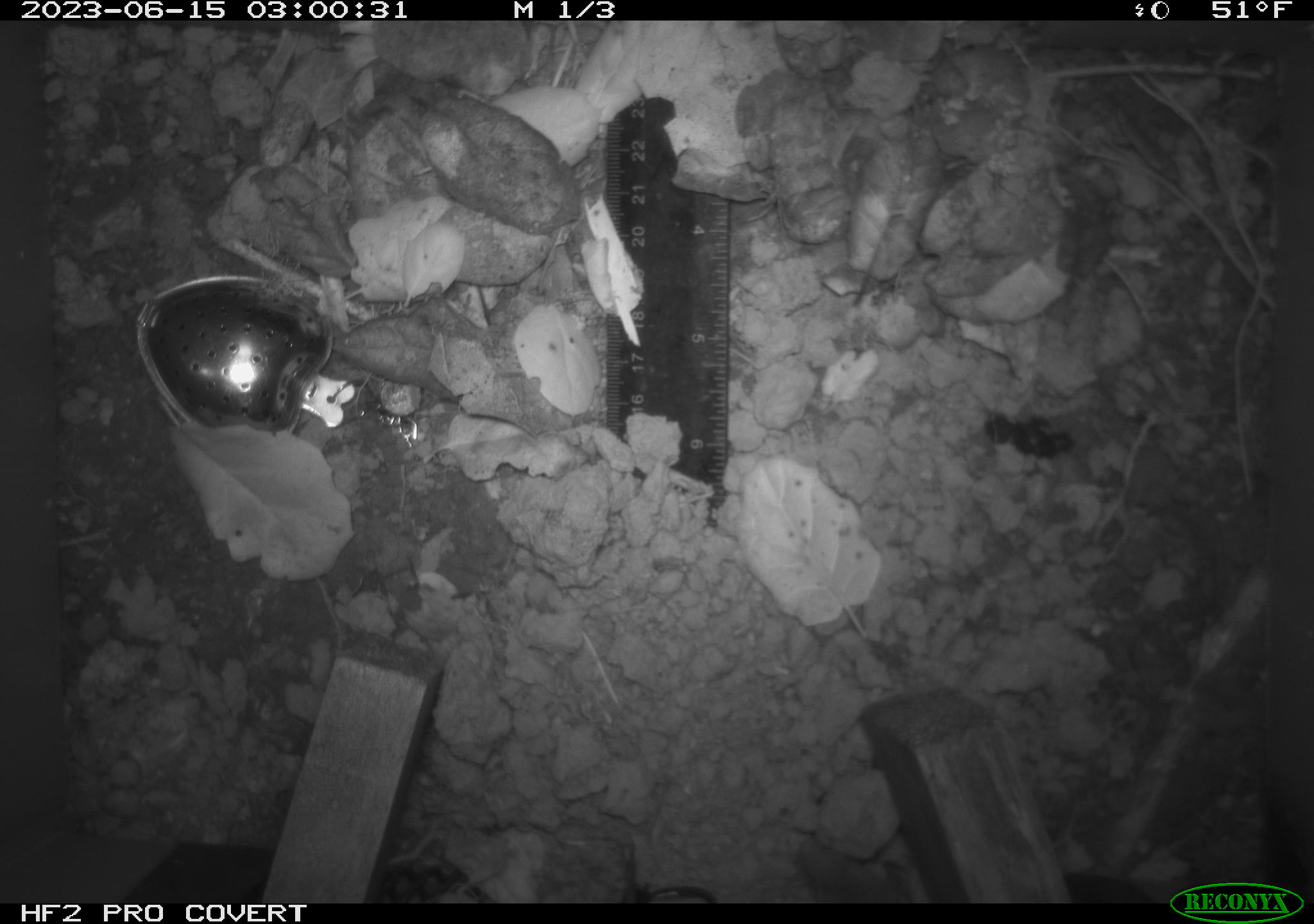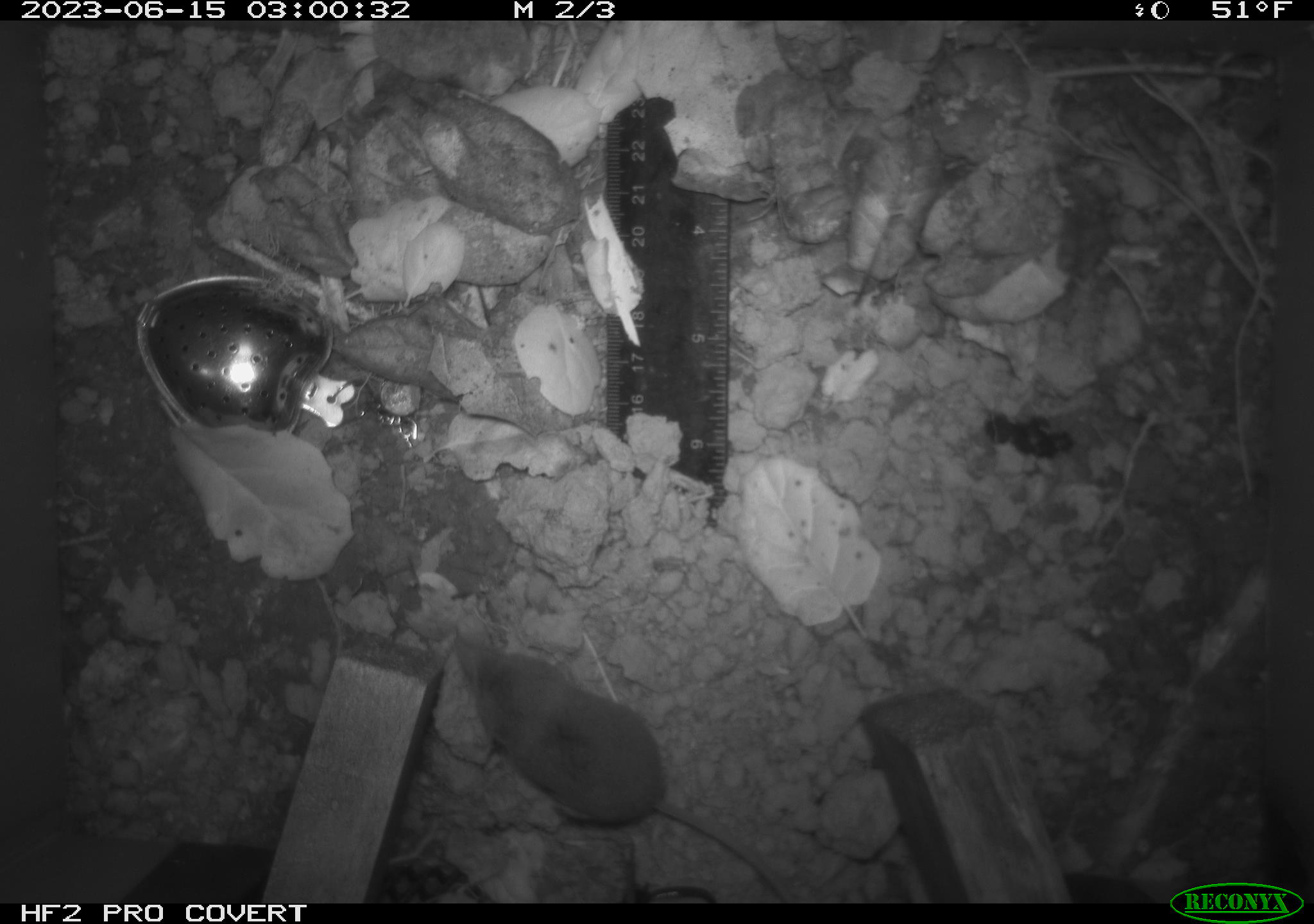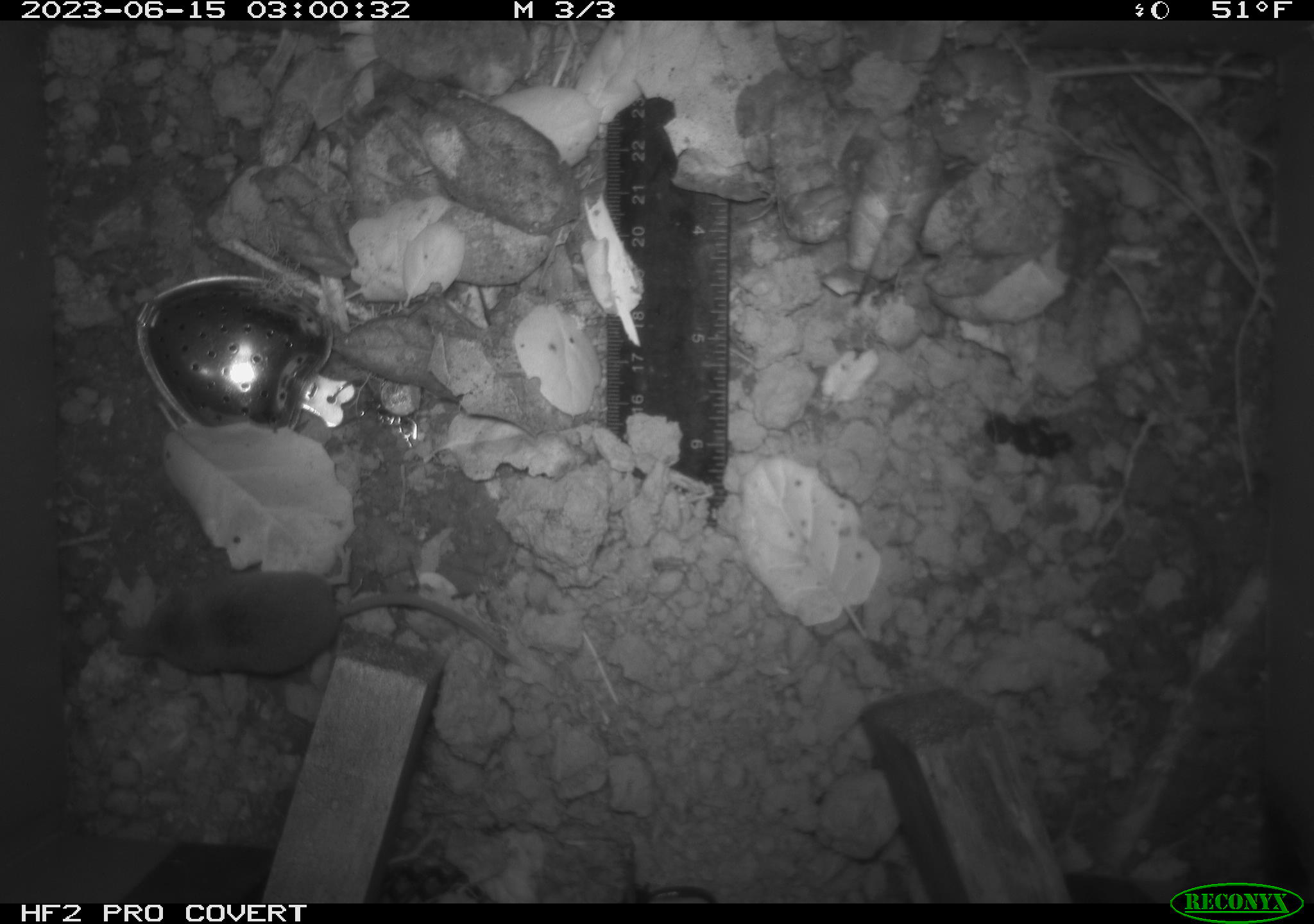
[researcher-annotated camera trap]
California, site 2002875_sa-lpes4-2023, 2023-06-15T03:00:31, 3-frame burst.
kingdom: Animalia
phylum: Chordata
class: Mammalia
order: Eulipotyphla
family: Soricidae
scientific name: Soricidae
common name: shrews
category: soricidae family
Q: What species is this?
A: Soricidae family (shrews) (Soricidae).